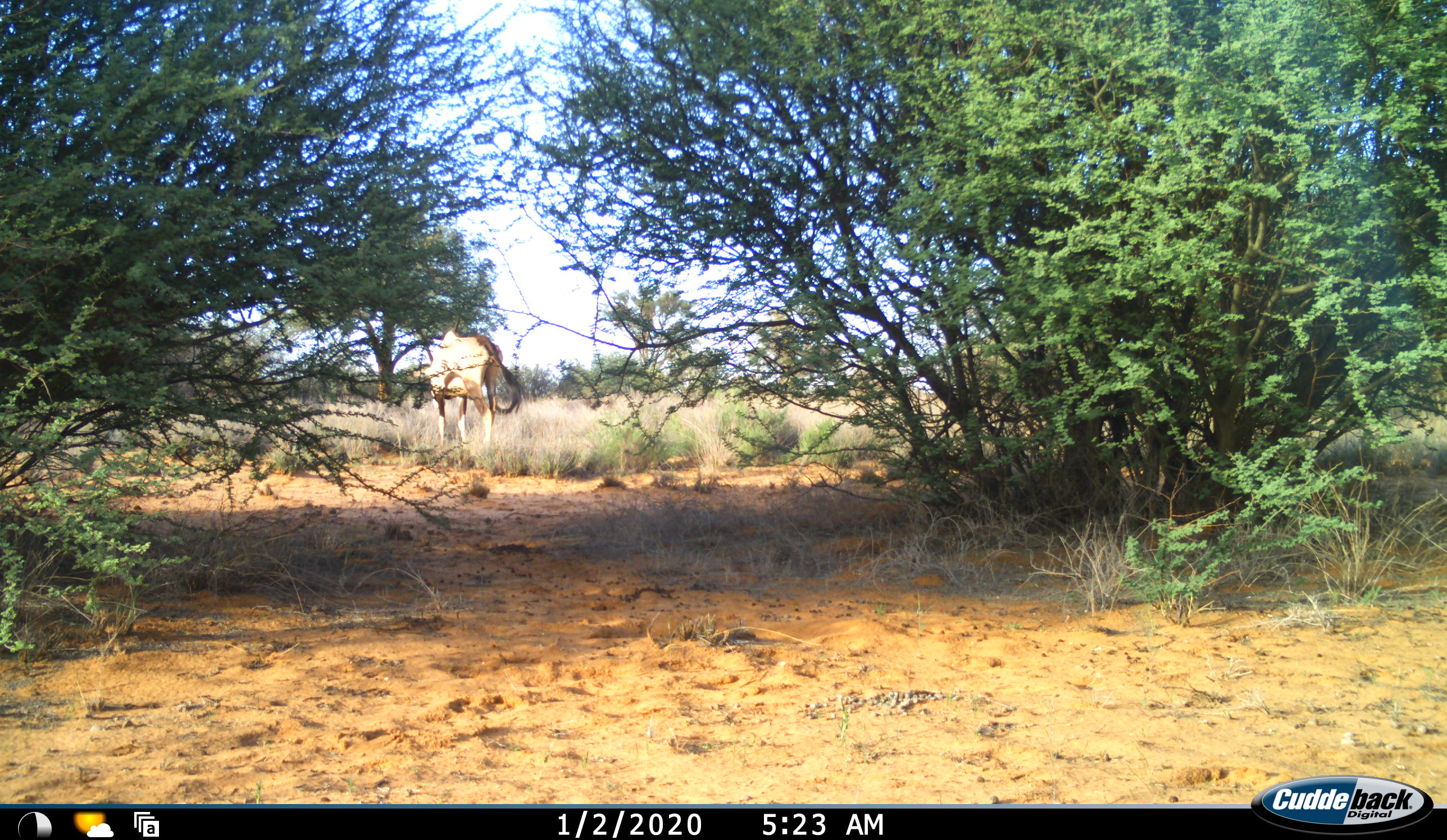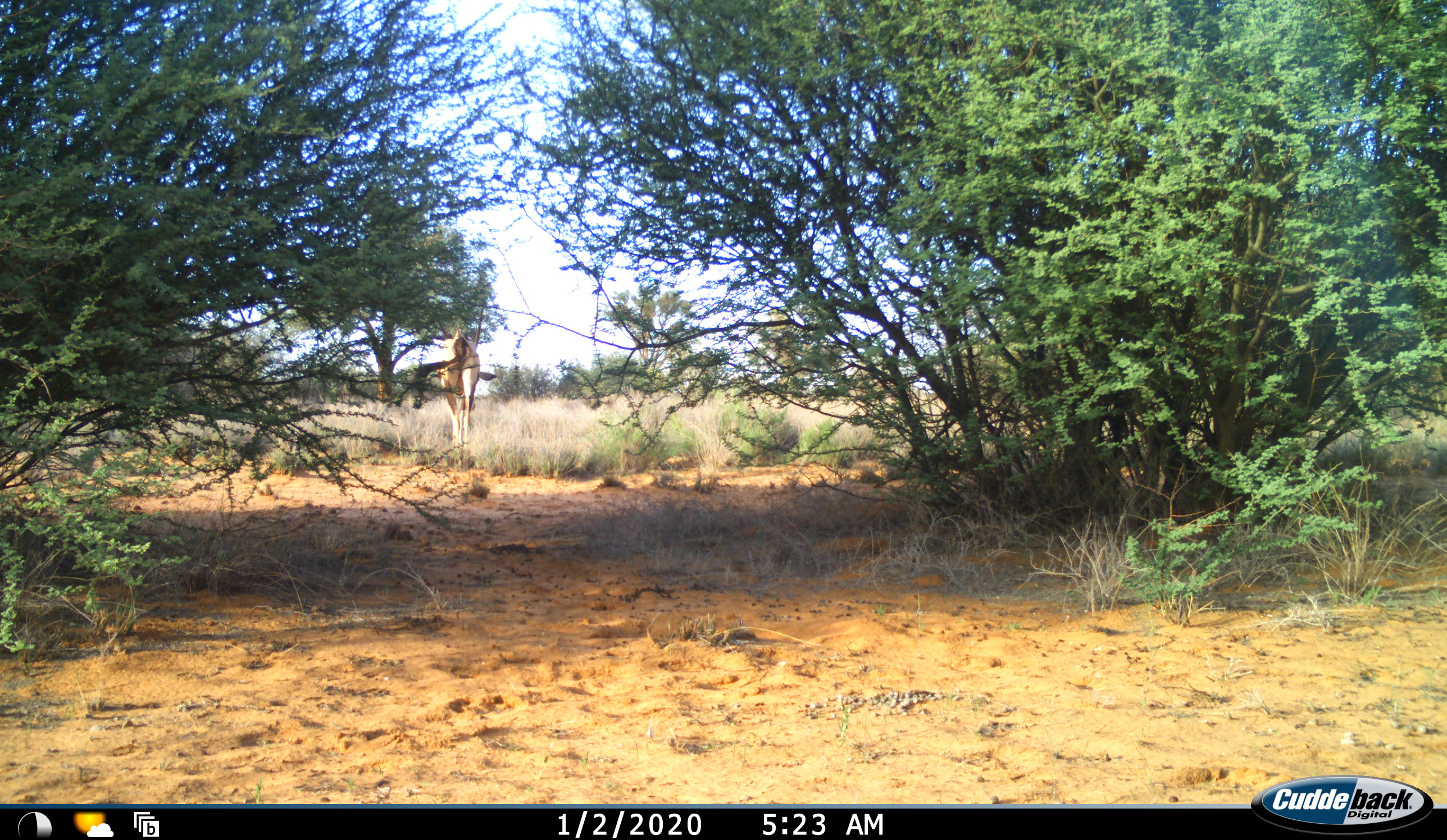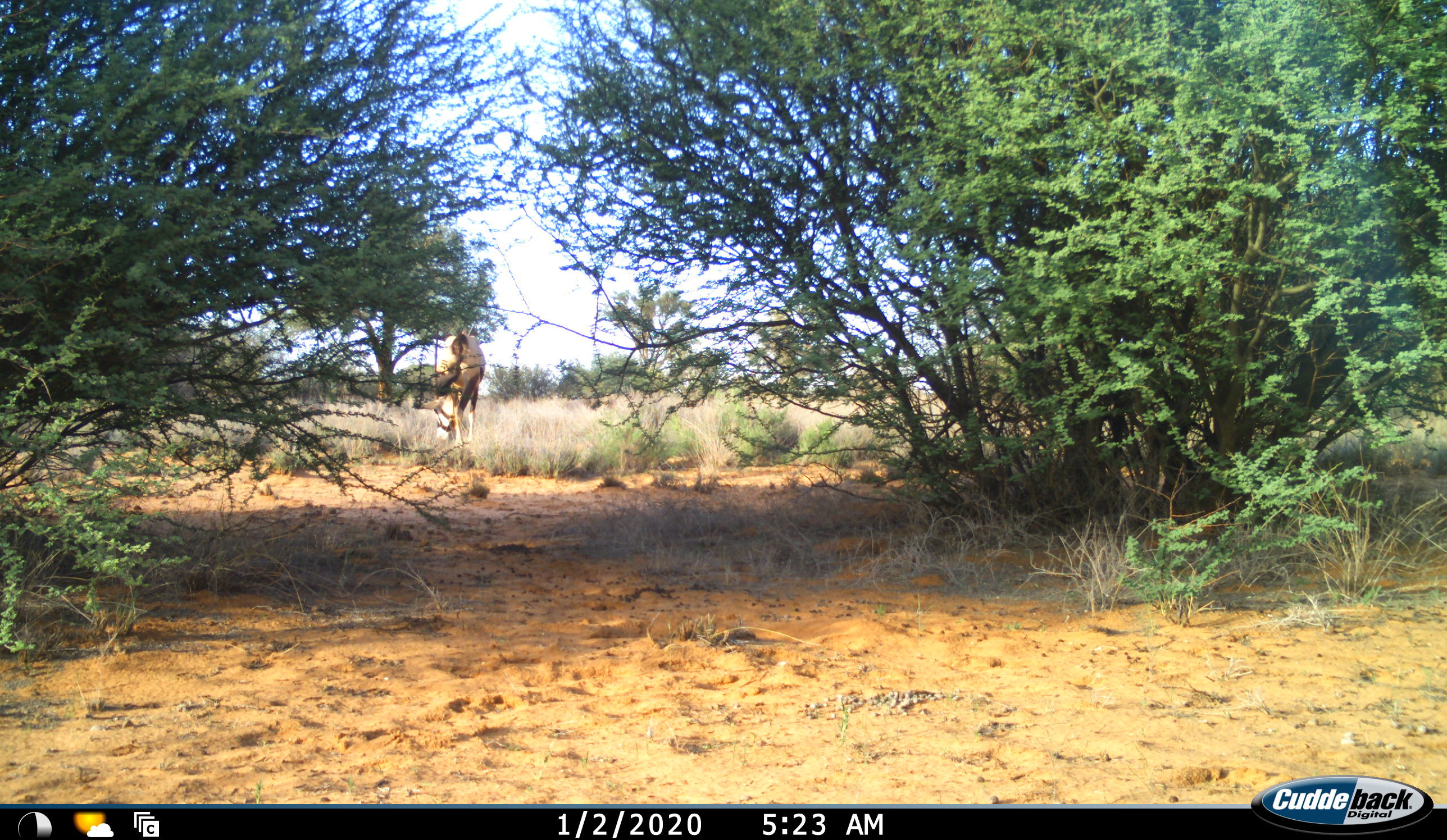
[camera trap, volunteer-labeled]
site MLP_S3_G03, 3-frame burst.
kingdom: Animalia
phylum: Chordata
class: Mammalia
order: Artiodactyla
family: Bovidae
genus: Oryx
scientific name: Oryx gazella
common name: gemsbok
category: oryx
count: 1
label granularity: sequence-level